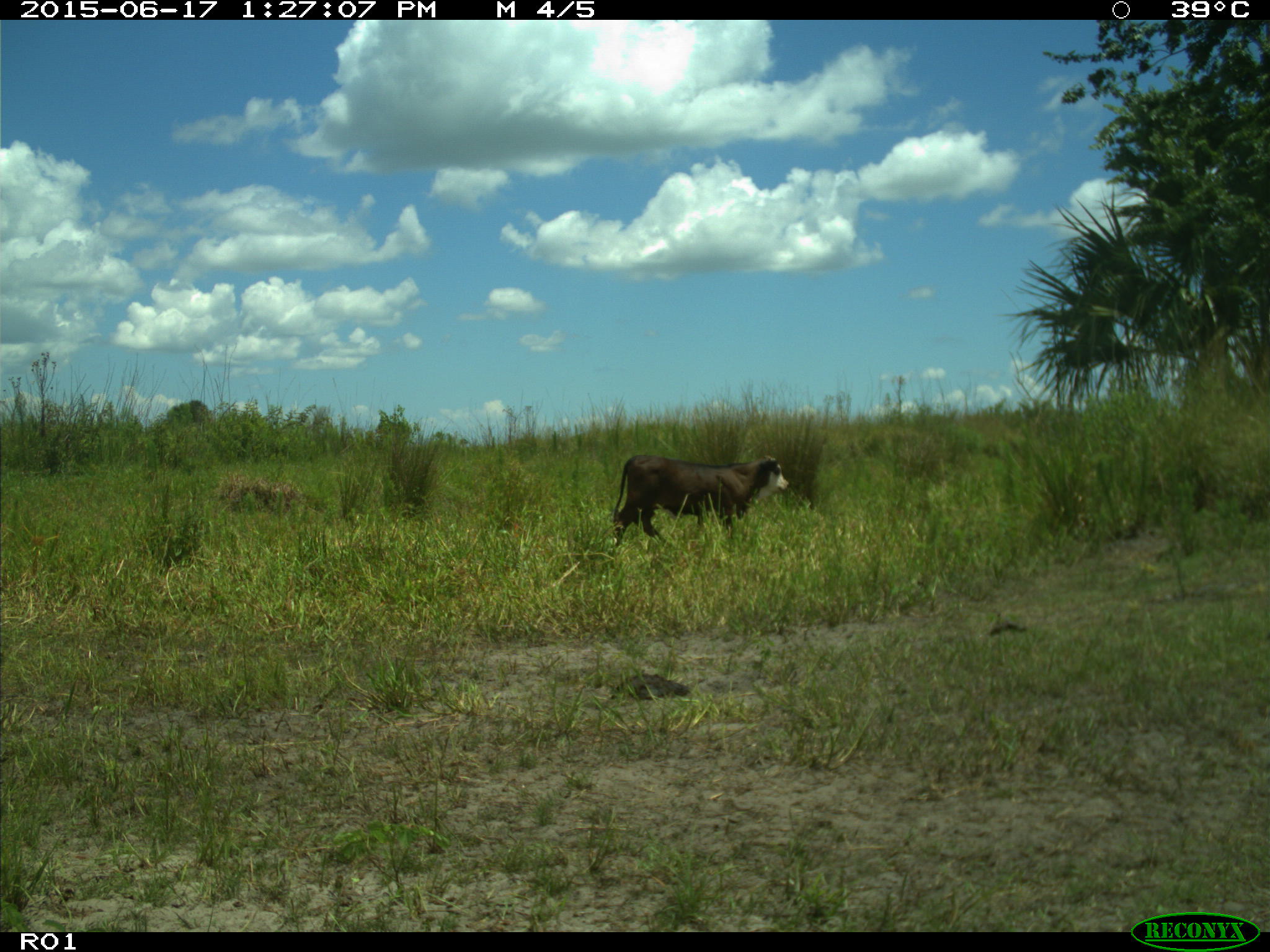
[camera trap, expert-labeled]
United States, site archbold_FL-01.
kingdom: Animalia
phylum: Chordata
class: Mammalia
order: Artiodactyla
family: Bovidae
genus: Bos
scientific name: Bos taurus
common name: domestic cow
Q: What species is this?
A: Bos taurus (domestic cow).